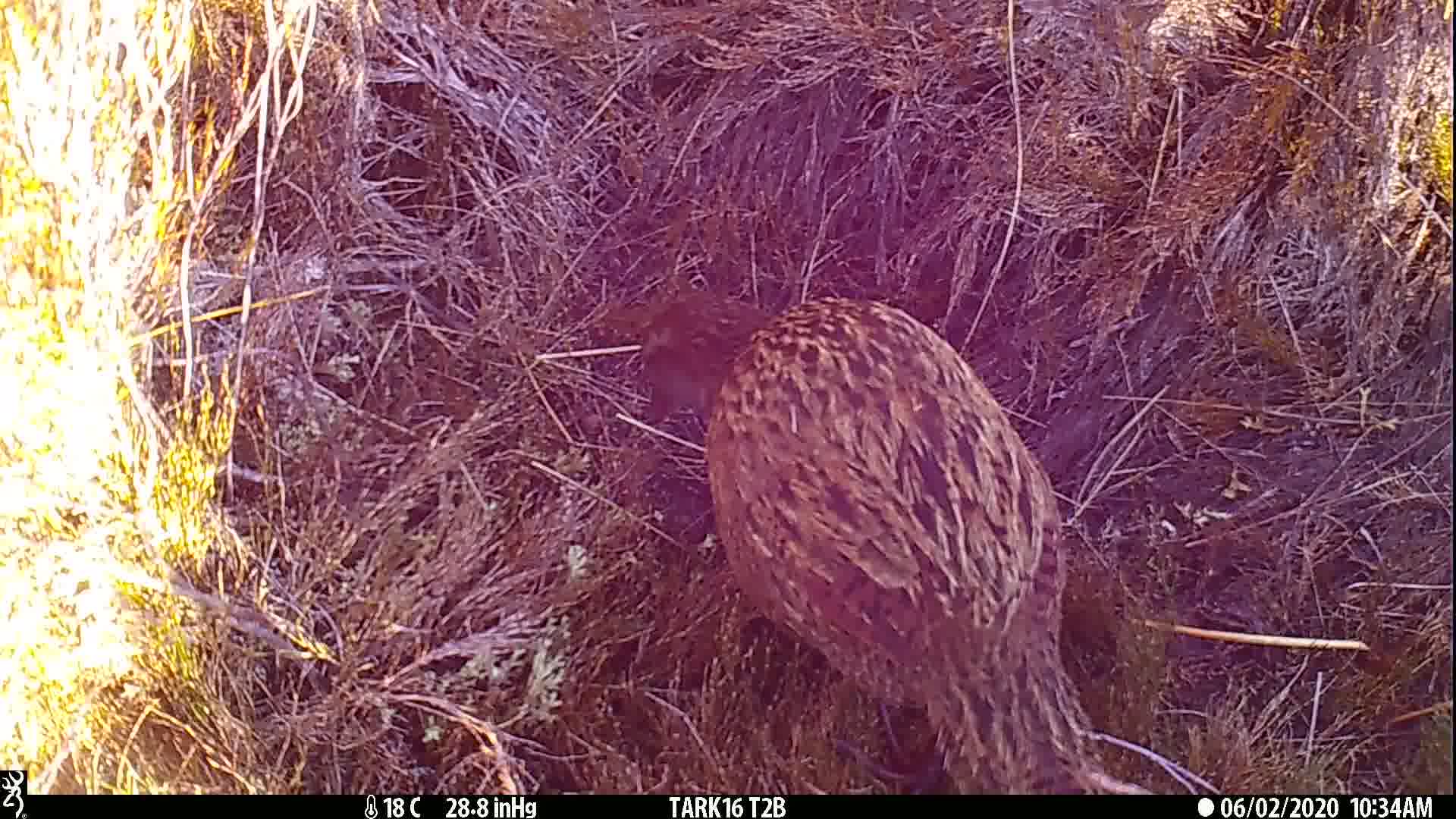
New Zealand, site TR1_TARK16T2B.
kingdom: Animalia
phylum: Chordata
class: Aves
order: Gruiformes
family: Rallidae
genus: Gallirallus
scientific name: Gallirallus australis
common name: weka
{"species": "weka (Gallirallus australis)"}